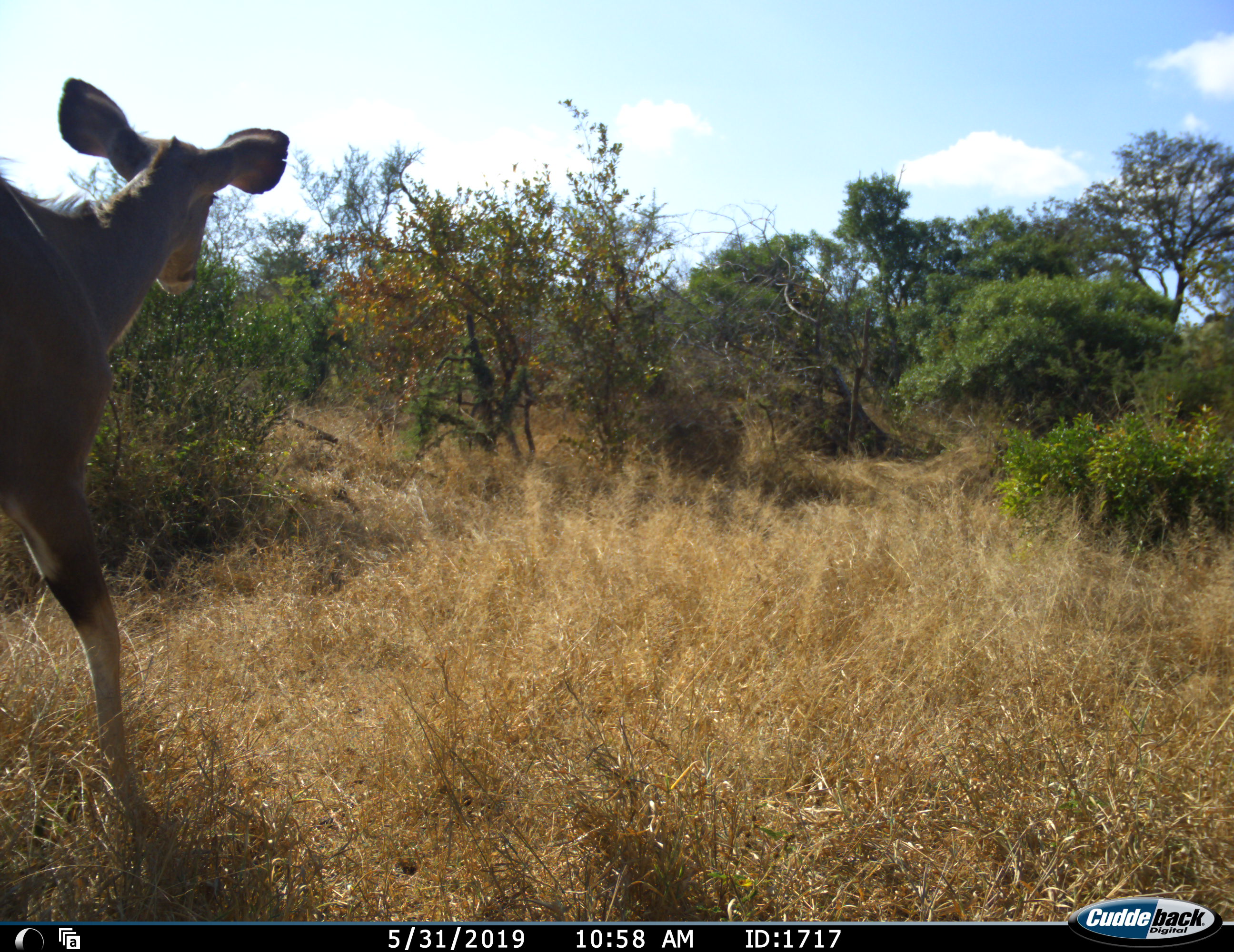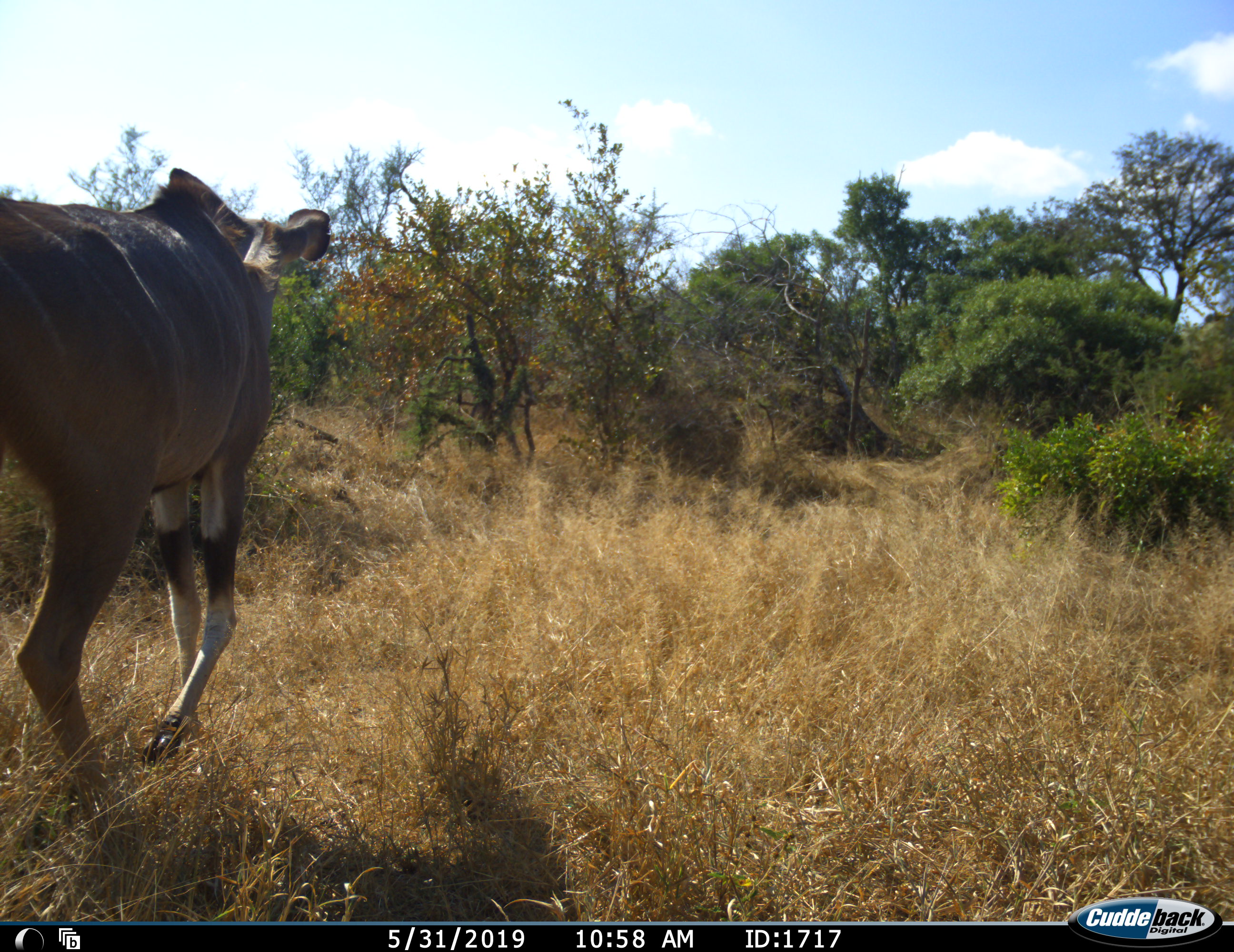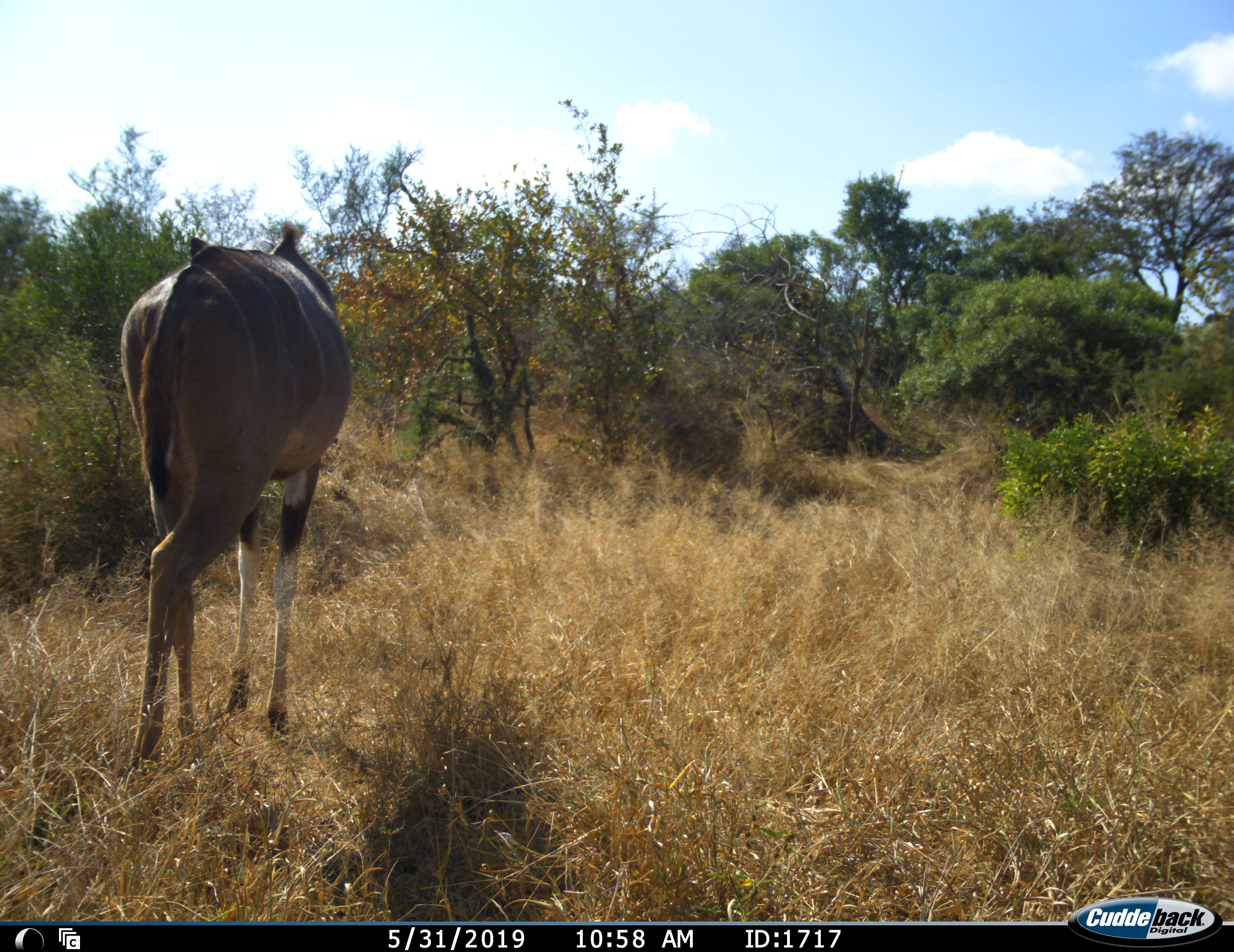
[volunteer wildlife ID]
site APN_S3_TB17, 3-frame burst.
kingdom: Animalia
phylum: Chordata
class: Mammalia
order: Artiodactyla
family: Bovidae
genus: Tragelaphus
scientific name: Tragelaphus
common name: kudu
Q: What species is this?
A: Kudu (Tragelaphus).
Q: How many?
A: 1.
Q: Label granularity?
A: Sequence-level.